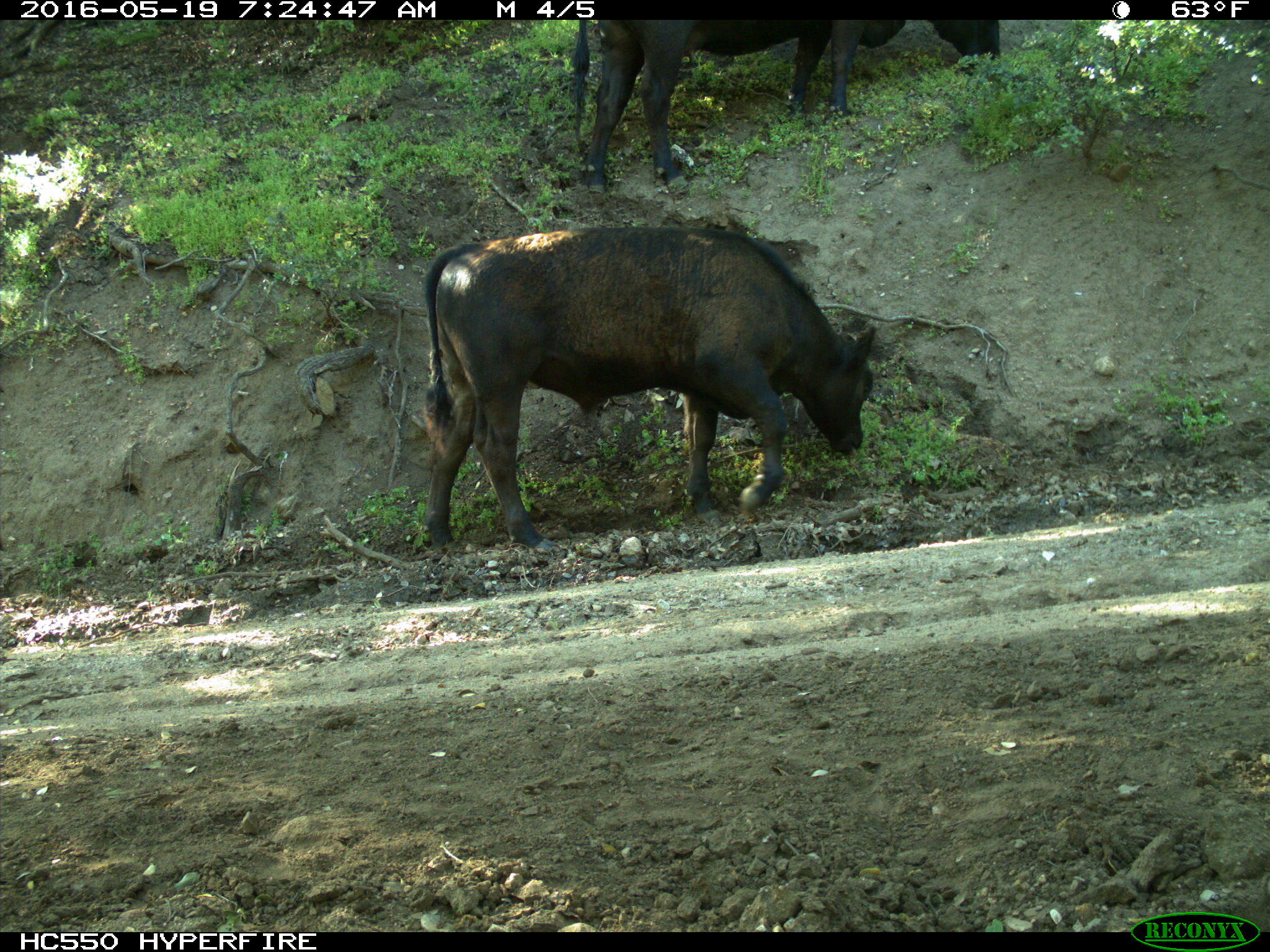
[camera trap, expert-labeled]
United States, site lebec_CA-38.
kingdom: Animalia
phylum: Chordata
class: Mammalia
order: Artiodactyla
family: Bovidae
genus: Bos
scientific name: Bos taurus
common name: domestic cow